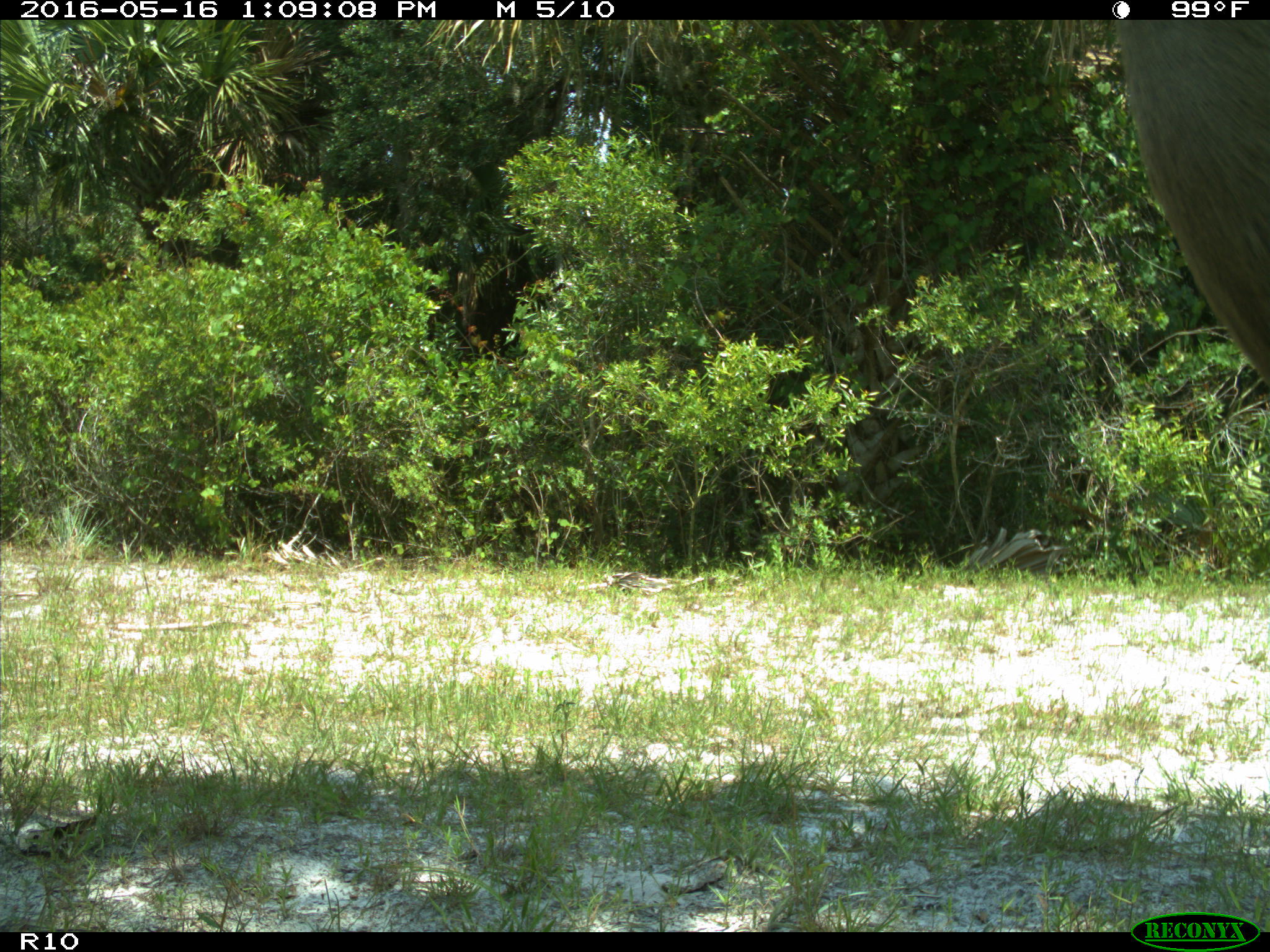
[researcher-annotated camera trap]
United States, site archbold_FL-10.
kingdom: Animalia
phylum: Chordata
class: Mammalia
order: Artiodactyla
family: Cervidae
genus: Odocoileus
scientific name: Odocoileus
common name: deer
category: unidentified deer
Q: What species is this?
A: Unidentified deer (deer) (Odocoileus).